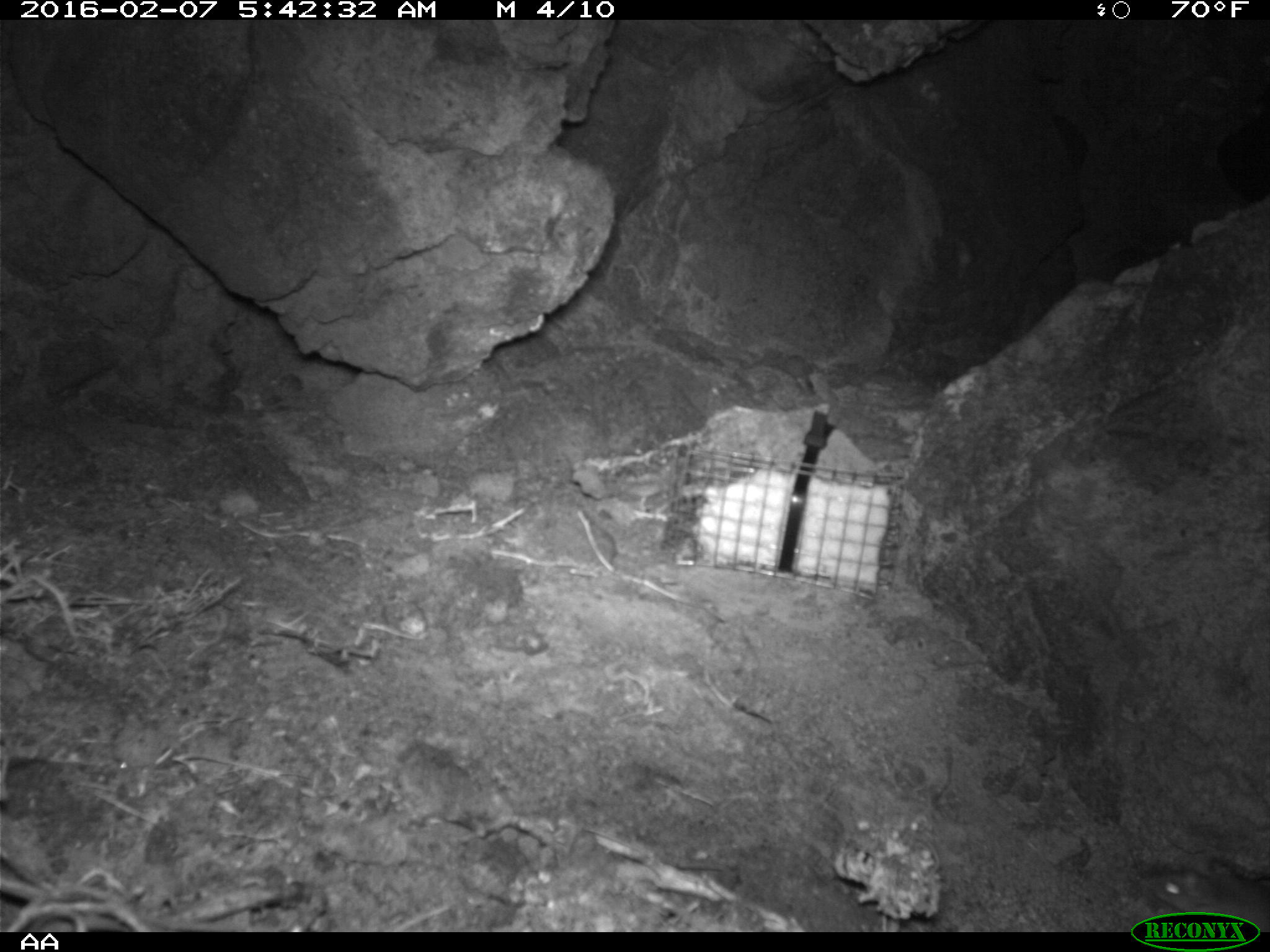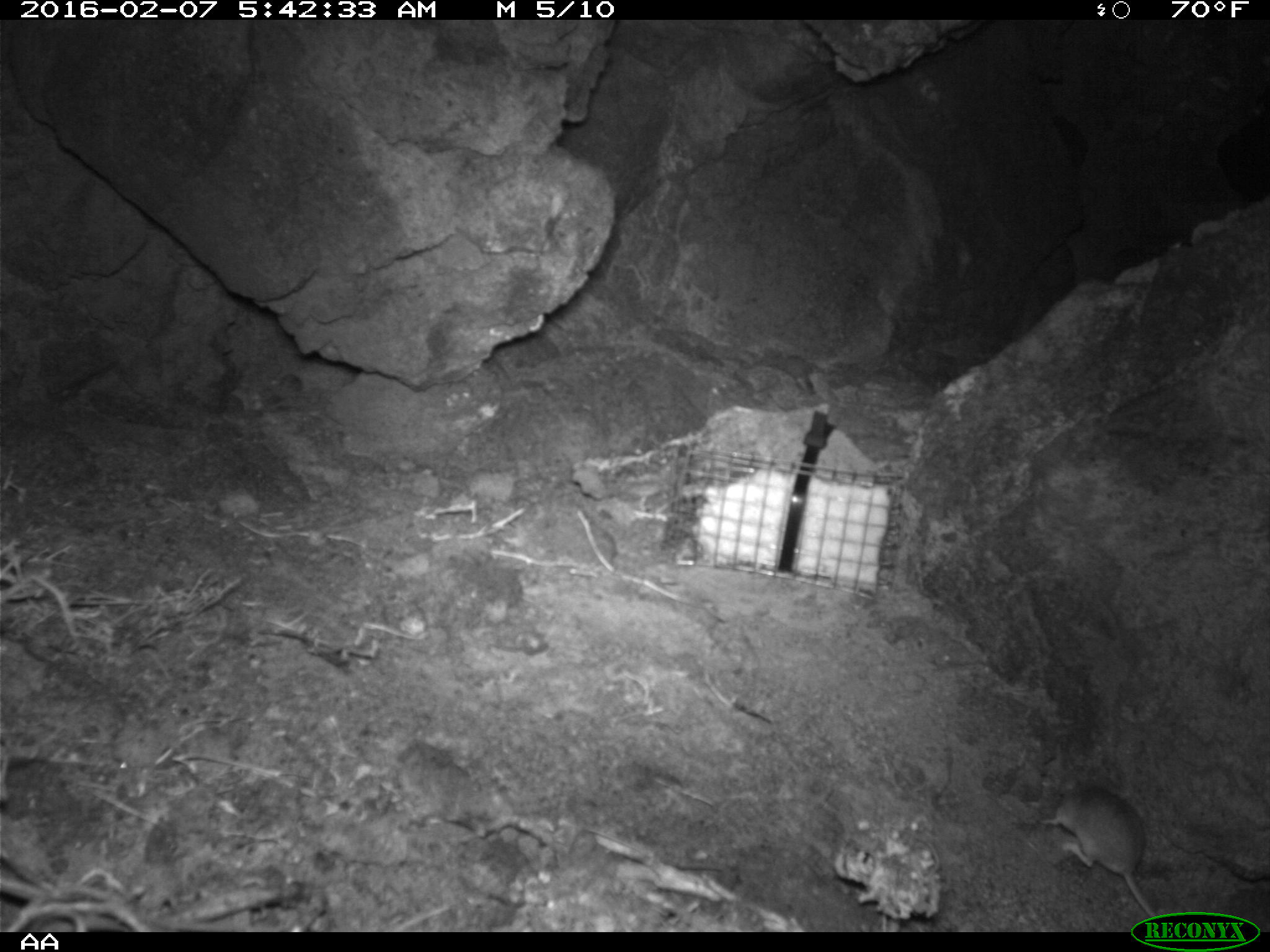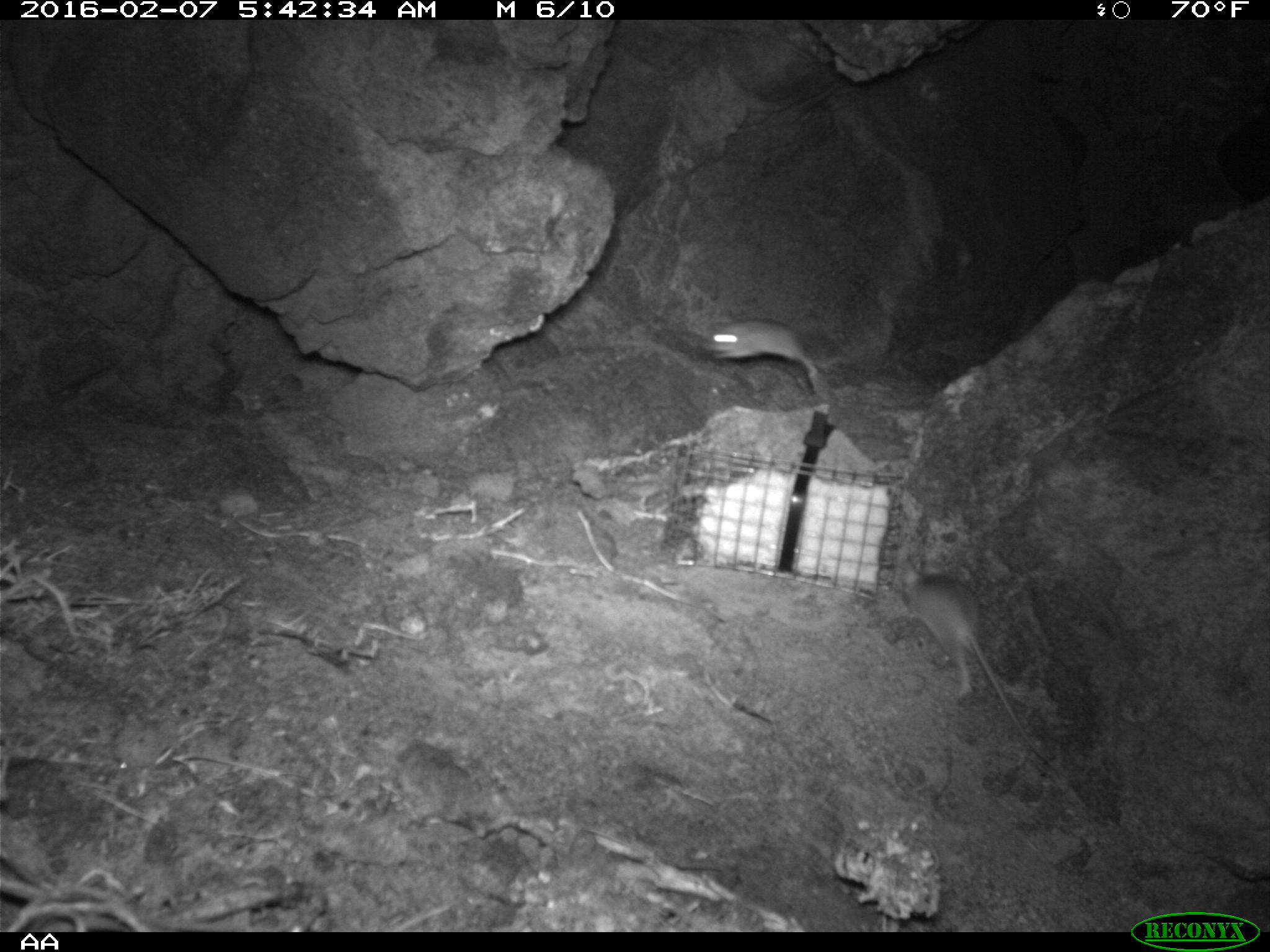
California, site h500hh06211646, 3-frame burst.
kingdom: Animalia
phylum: Chordata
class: Mammalia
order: Rodentia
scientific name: Rodentia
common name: rodent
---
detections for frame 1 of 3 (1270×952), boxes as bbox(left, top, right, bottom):
rodent: bbox(1153, 864, 1269, 932)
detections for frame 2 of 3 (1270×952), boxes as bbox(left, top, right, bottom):
rodent: bbox(1037, 778, 1169, 937)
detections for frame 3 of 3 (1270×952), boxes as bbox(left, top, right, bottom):
rodent: bbox(898, 562, 1059, 775); bbox(710, 320, 825, 394)